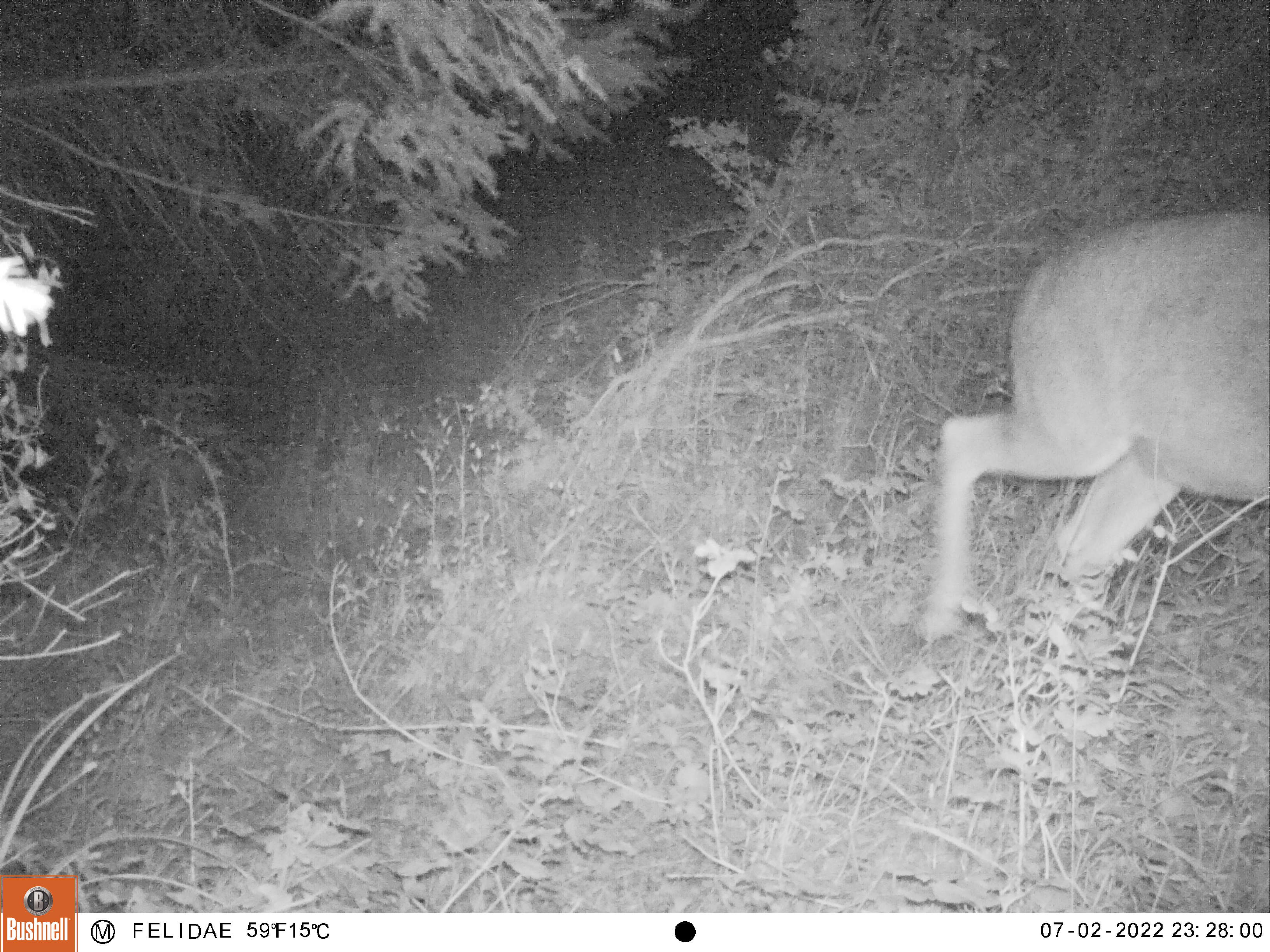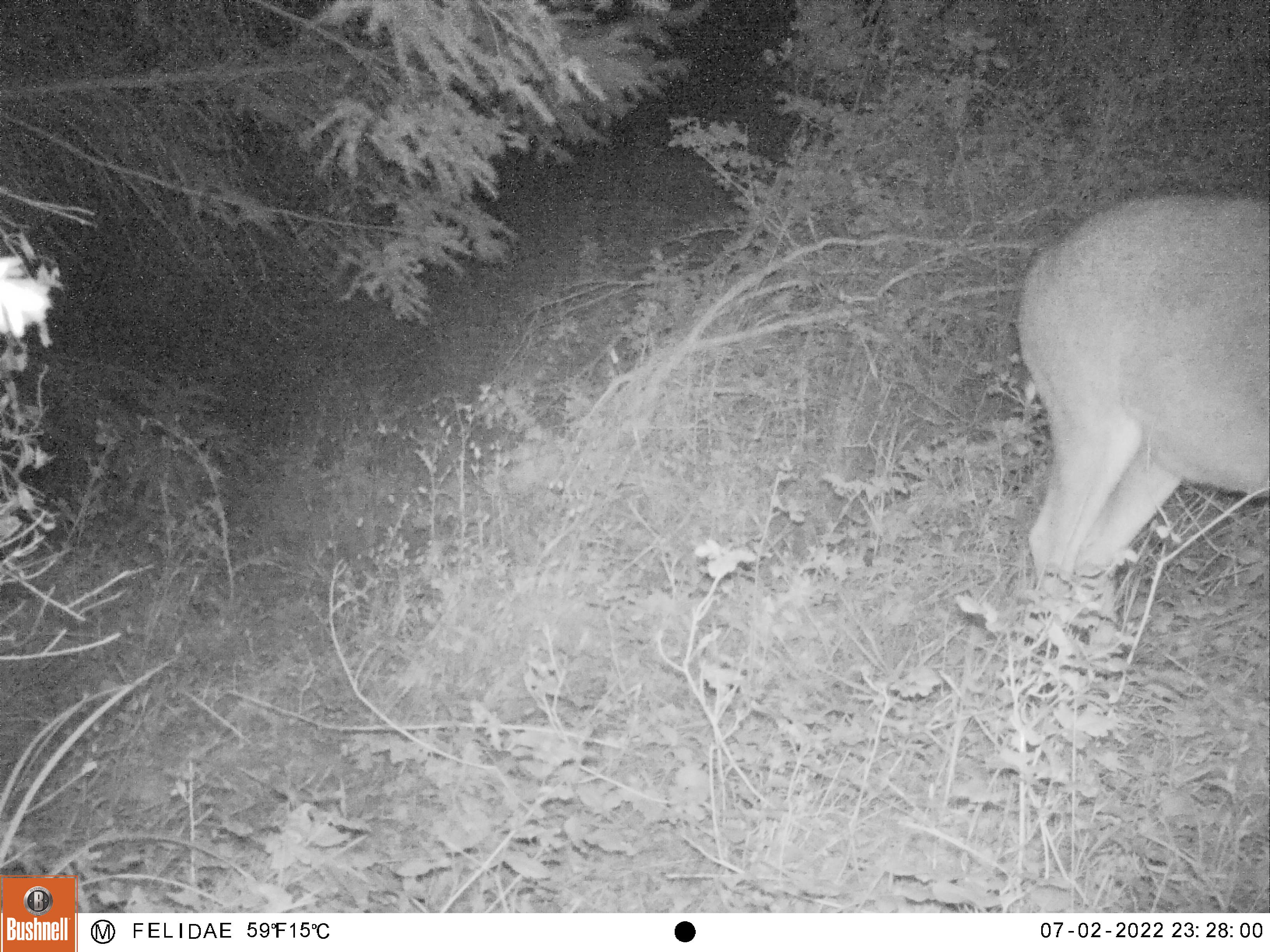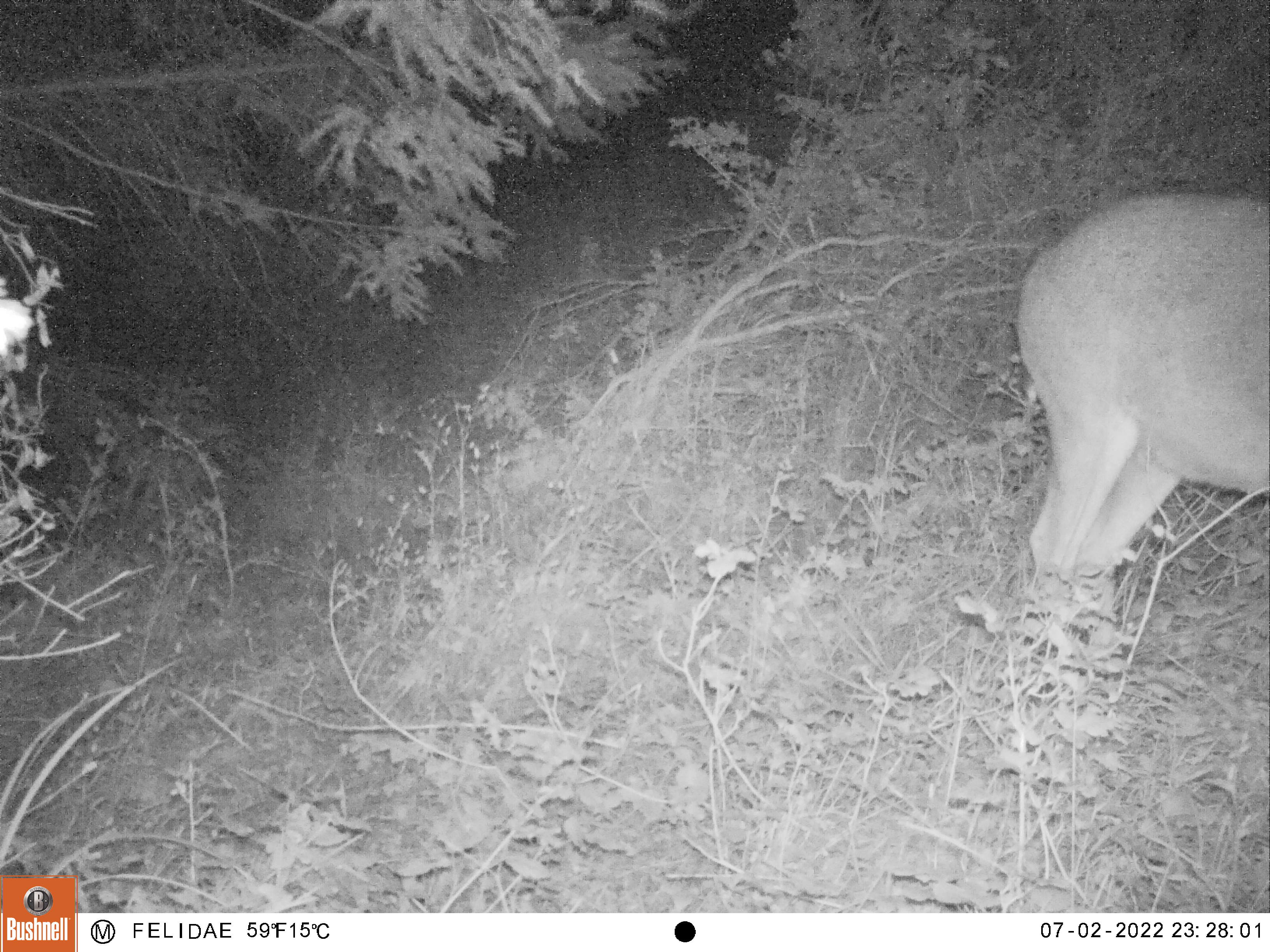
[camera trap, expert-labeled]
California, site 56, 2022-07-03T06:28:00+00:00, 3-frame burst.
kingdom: Animalia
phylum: Chordata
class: Mammalia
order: Artiodactyla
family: Cervidae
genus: Odocoileus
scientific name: Odocoileus hemionus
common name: mule deer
Mule deer (Odocoileus hemionus).